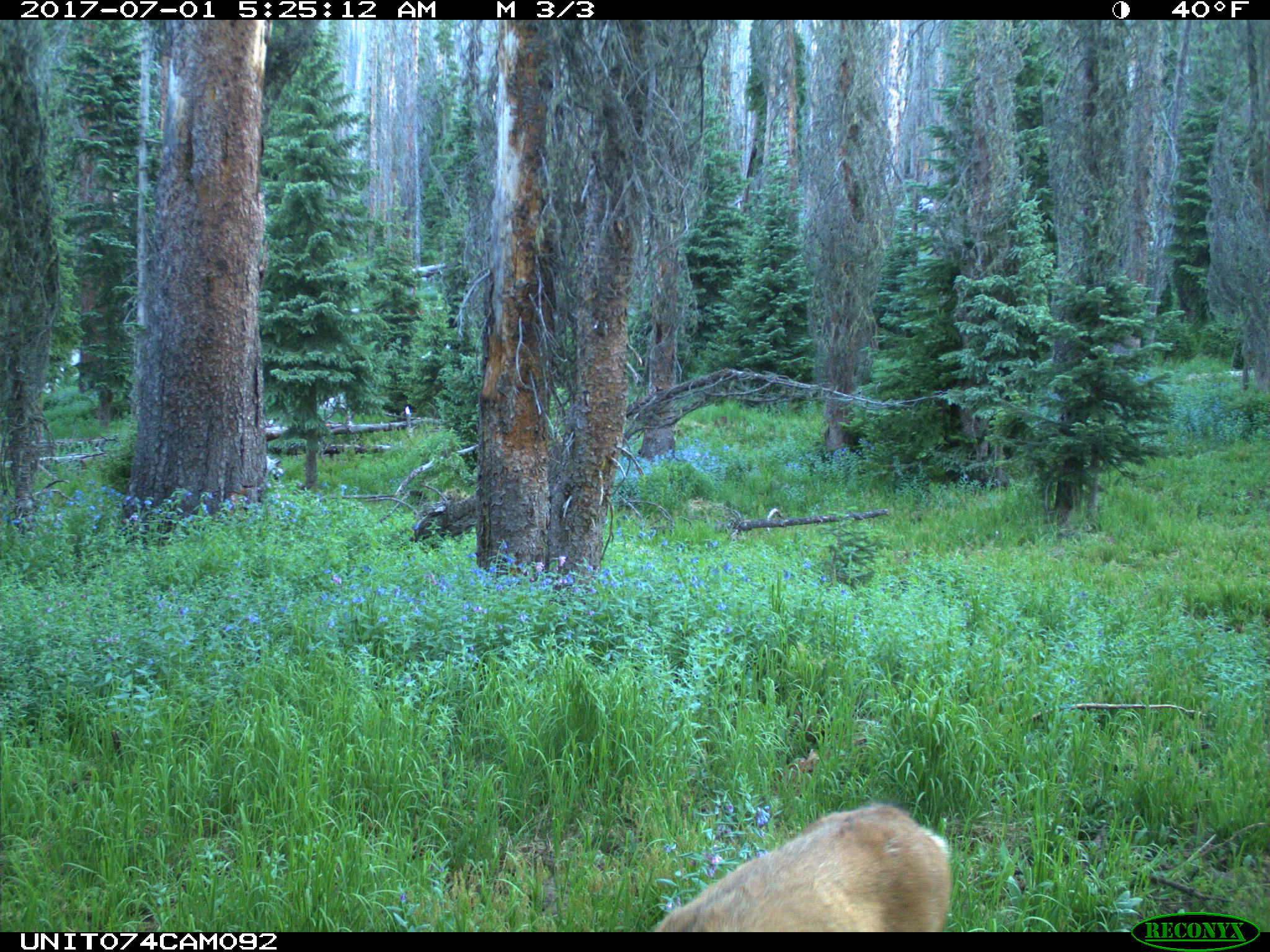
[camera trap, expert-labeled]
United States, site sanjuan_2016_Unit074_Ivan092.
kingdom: Animalia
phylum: Chordata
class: Mammalia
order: Artiodactyla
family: Cervidae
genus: Odocoileus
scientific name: Odocoileus hemionus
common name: mule deer